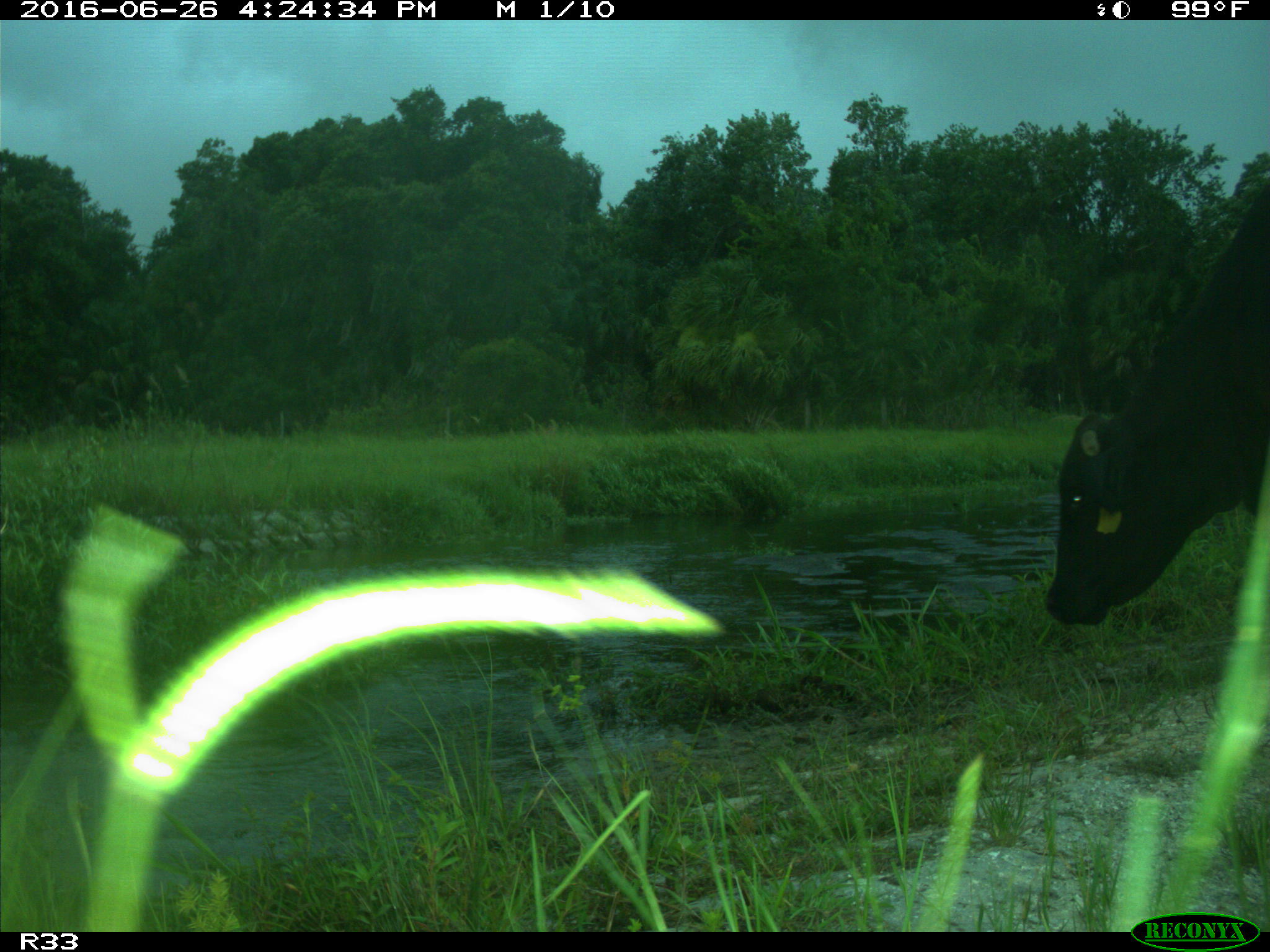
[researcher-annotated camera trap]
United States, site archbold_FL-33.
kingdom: Animalia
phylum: Chordata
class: Mammalia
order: Artiodactyla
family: Bovidae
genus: Bos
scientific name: Bos taurus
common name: domestic cow